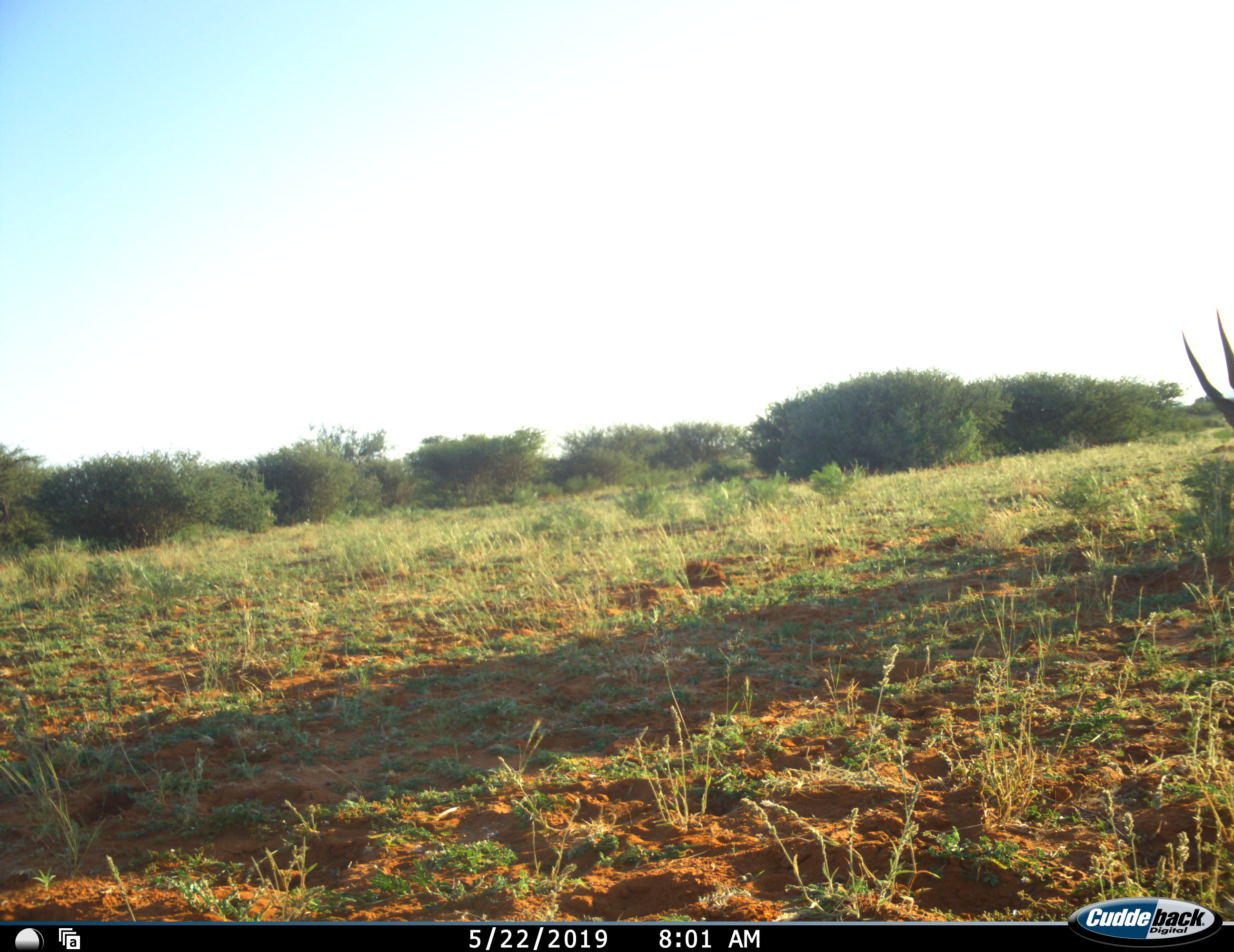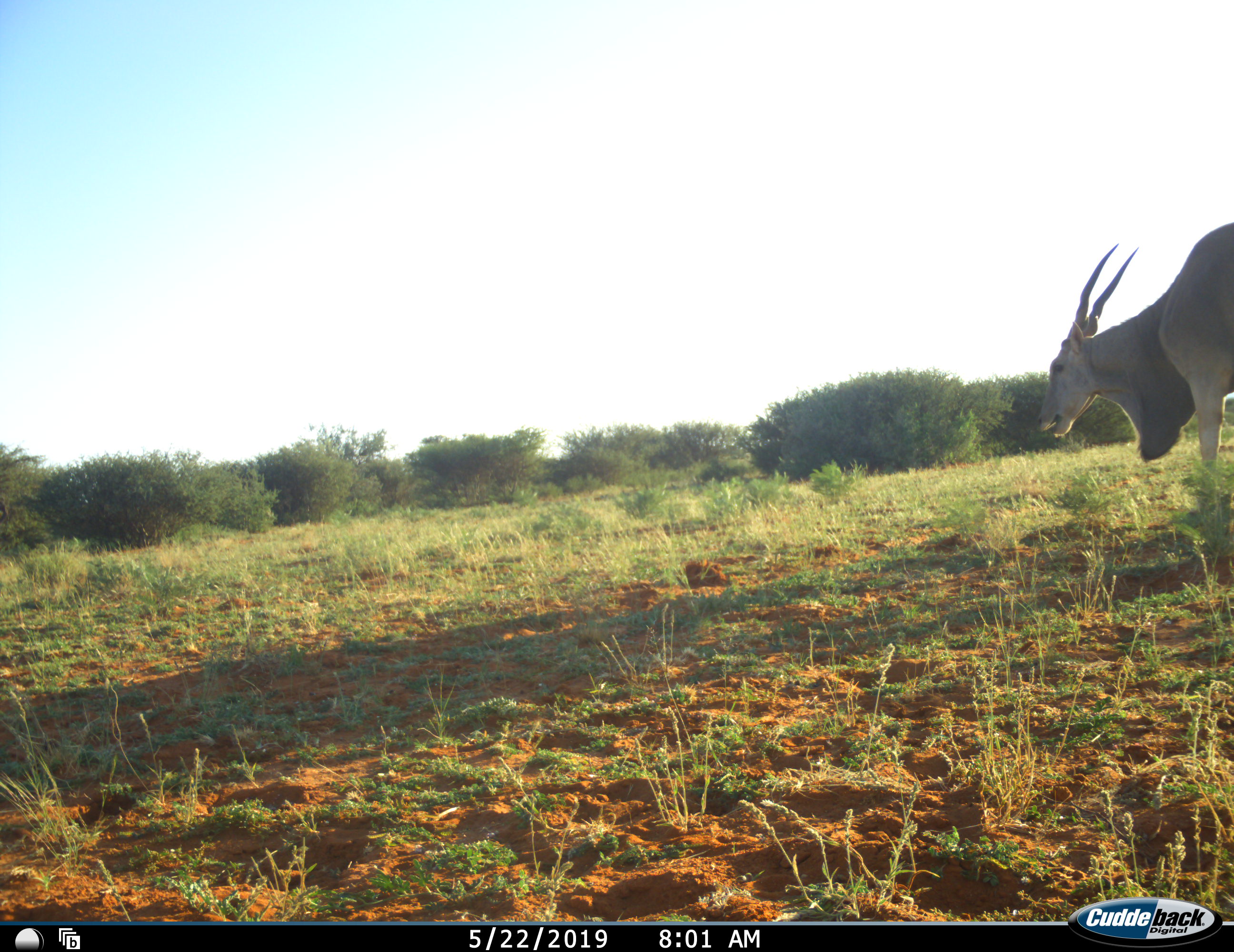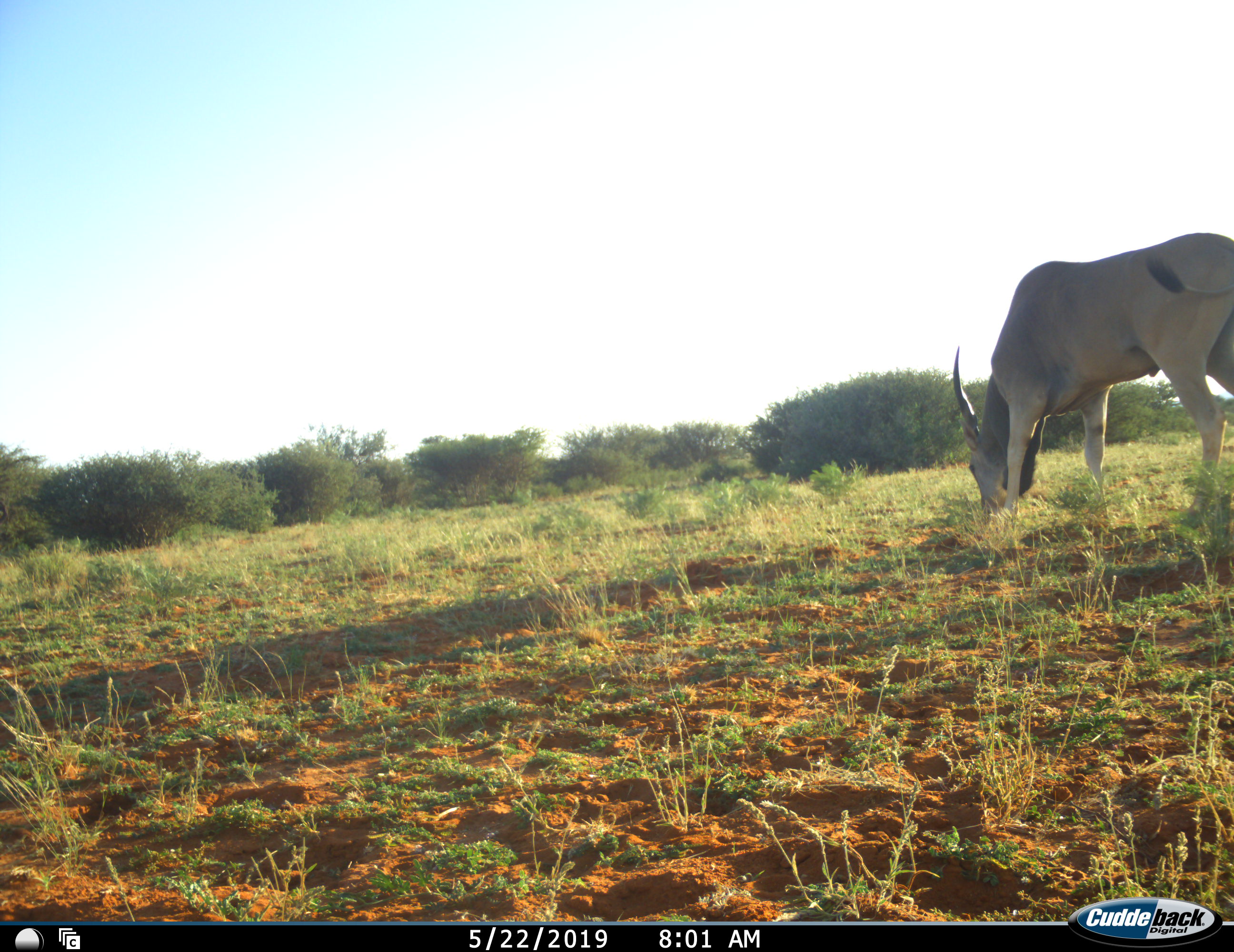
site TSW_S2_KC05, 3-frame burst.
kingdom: Animalia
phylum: Chordata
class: Mammalia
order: Artiodactyla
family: Bovidae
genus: Tragelaphus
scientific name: Tragelaphus oryx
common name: eland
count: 1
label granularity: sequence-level